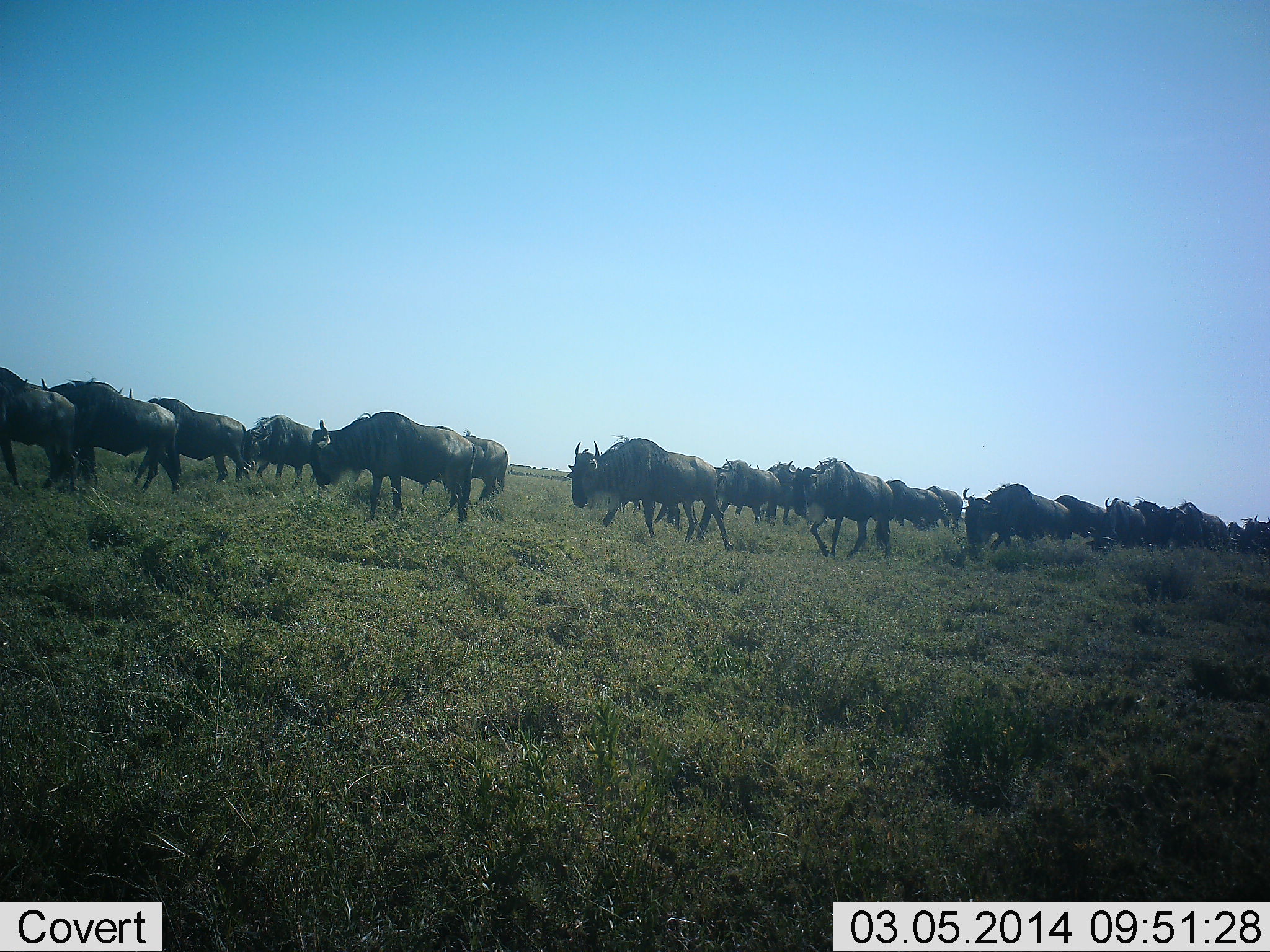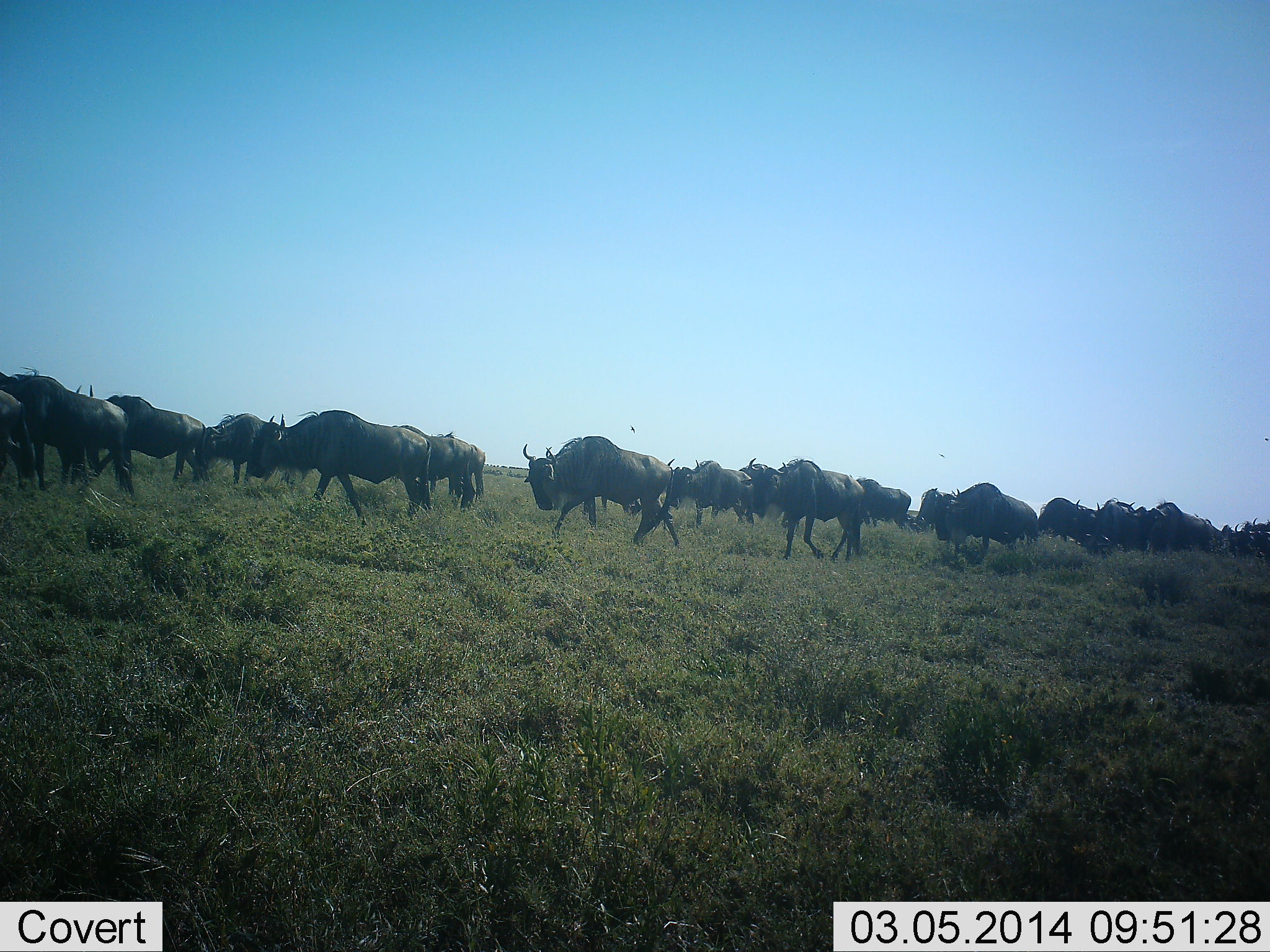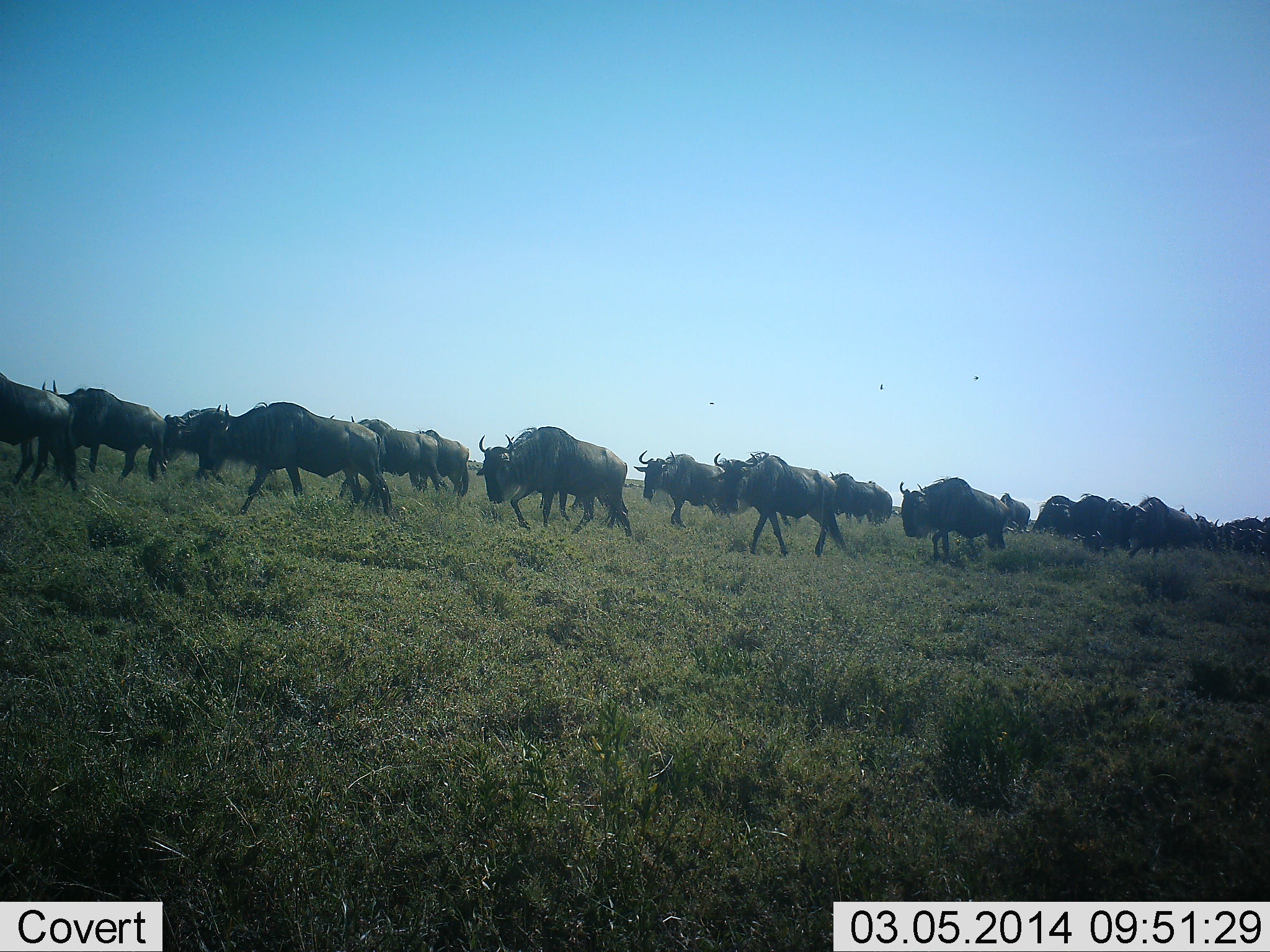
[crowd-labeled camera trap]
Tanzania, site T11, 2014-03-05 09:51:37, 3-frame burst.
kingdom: Animalia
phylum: Chordata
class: Mammalia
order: Artiodactyla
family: Bovidae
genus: Connochaetes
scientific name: Connochaetes taurinus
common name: blue wildebeest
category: wildebeest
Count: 11-50.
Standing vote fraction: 0%.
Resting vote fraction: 0%.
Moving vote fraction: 100%.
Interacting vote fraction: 0%.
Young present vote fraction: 0%.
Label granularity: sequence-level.